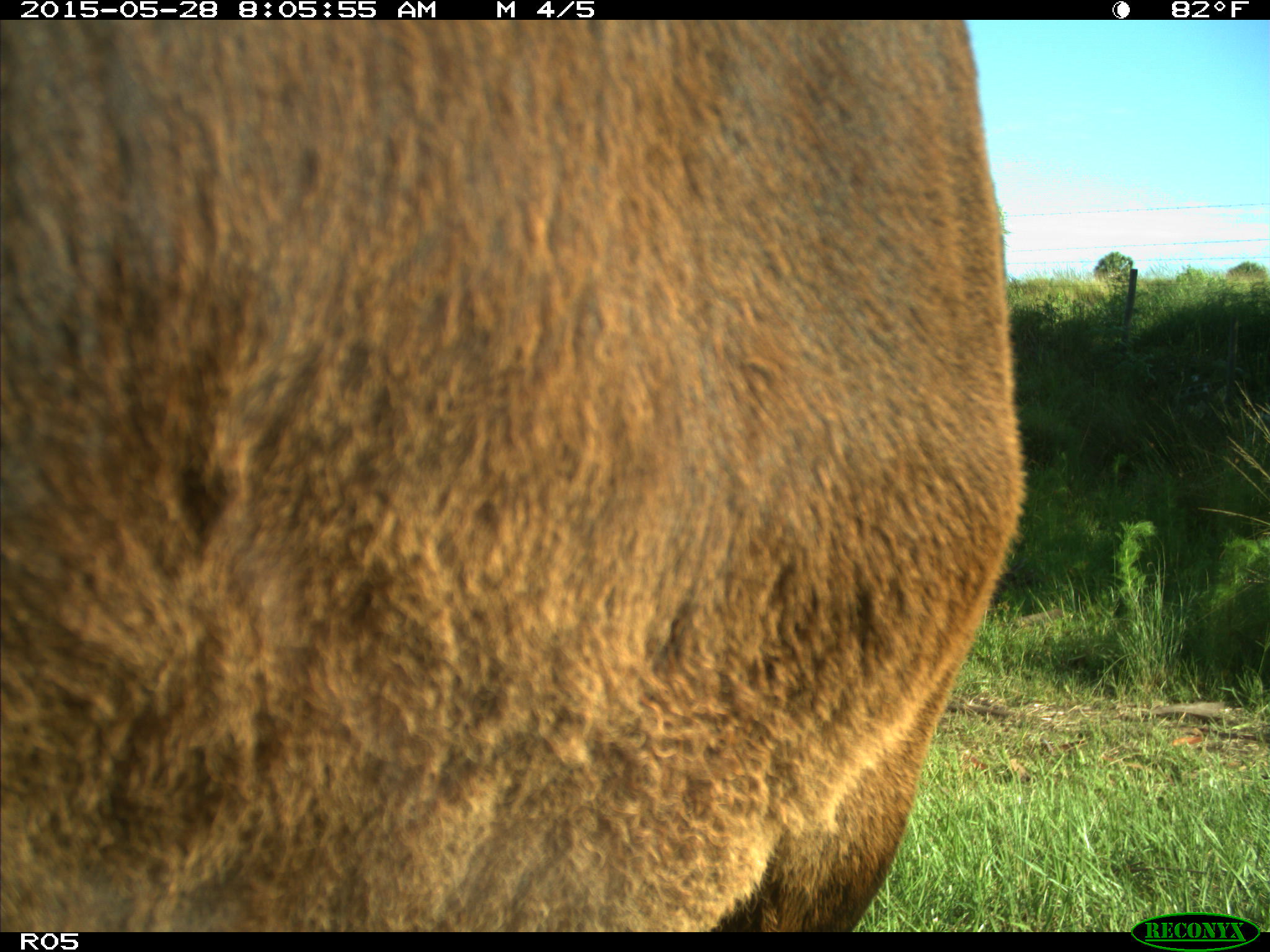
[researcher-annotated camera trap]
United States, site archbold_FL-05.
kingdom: Animalia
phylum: Chordata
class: Mammalia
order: Artiodactyla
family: Bovidae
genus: Bos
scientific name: Bos taurus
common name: domestic cow